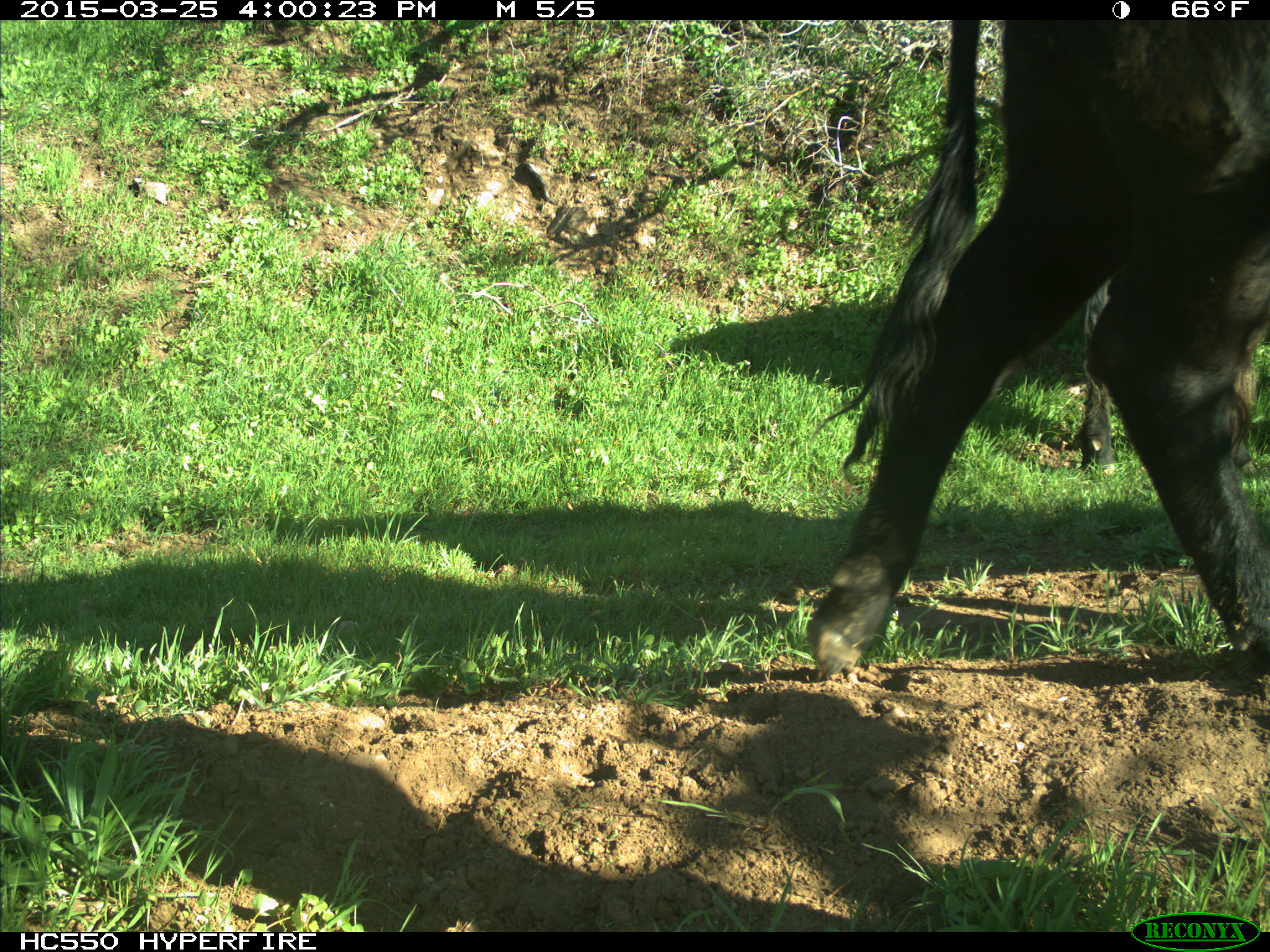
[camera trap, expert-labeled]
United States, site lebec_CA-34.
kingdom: Animalia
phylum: Chordata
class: Mammalia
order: Artiodactyla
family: Bovidae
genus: Bos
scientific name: Bos taurus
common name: domestic cow